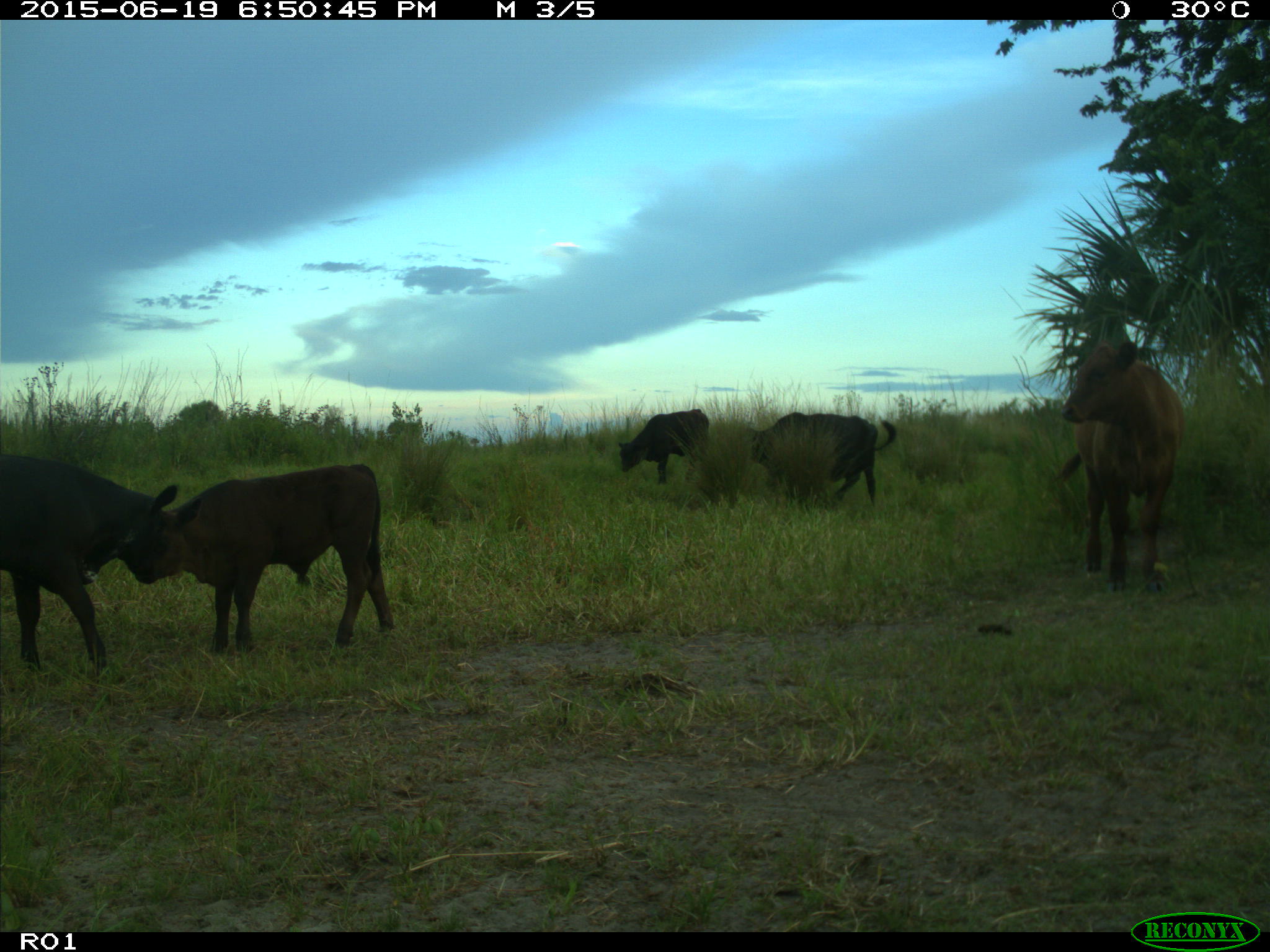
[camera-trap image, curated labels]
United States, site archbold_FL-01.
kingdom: Animalia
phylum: Chordata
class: Mammalia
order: Artiodactyla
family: Bovidae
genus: Bos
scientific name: Bos taurus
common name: domestic cow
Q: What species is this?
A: Bos taurus (domestic cow).